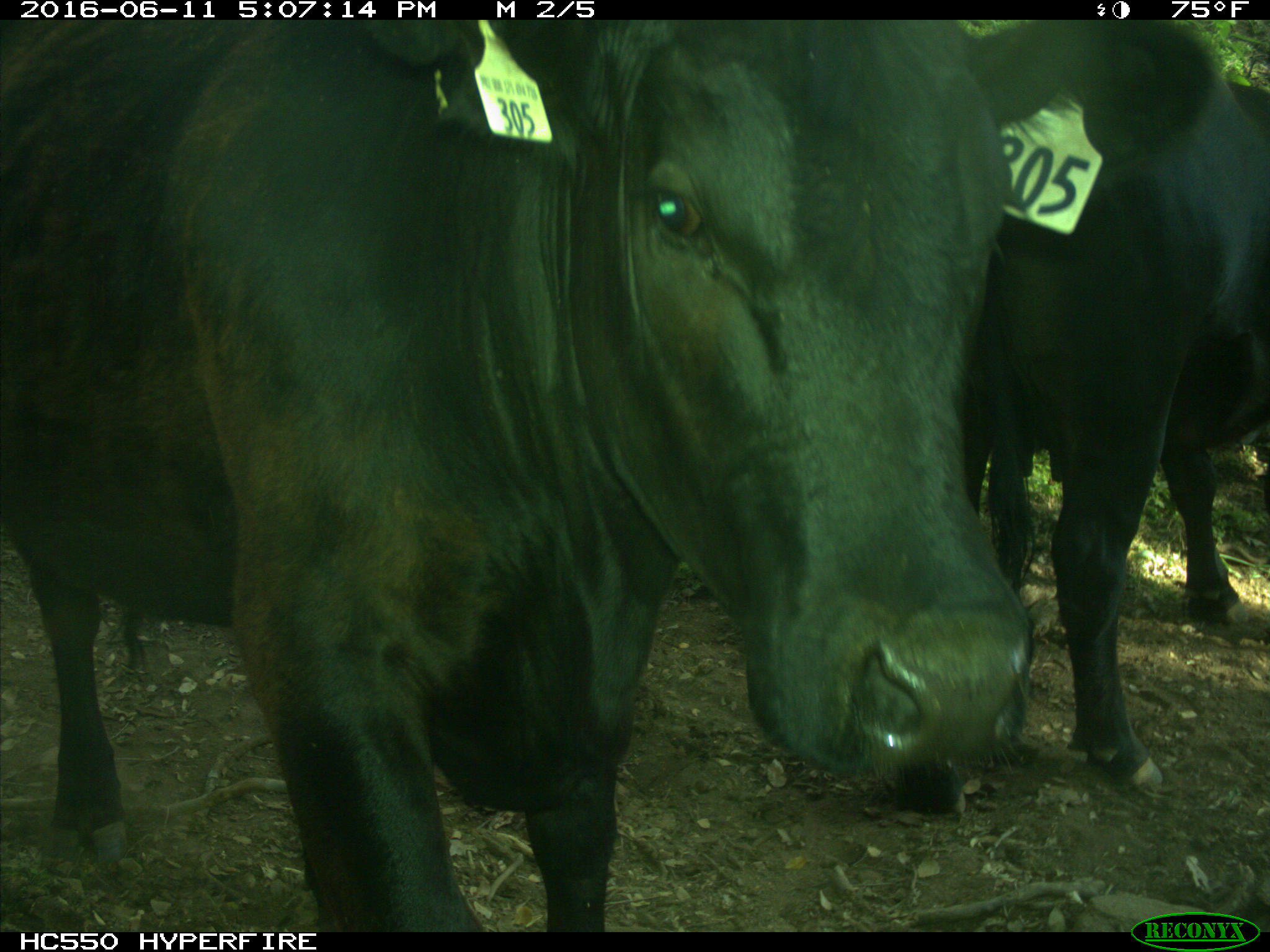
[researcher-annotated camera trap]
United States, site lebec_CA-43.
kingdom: Animalia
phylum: Chordata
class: Mammalia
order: Artiodactyla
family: Bovidae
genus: Bos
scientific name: Bos taurus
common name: domestic cow